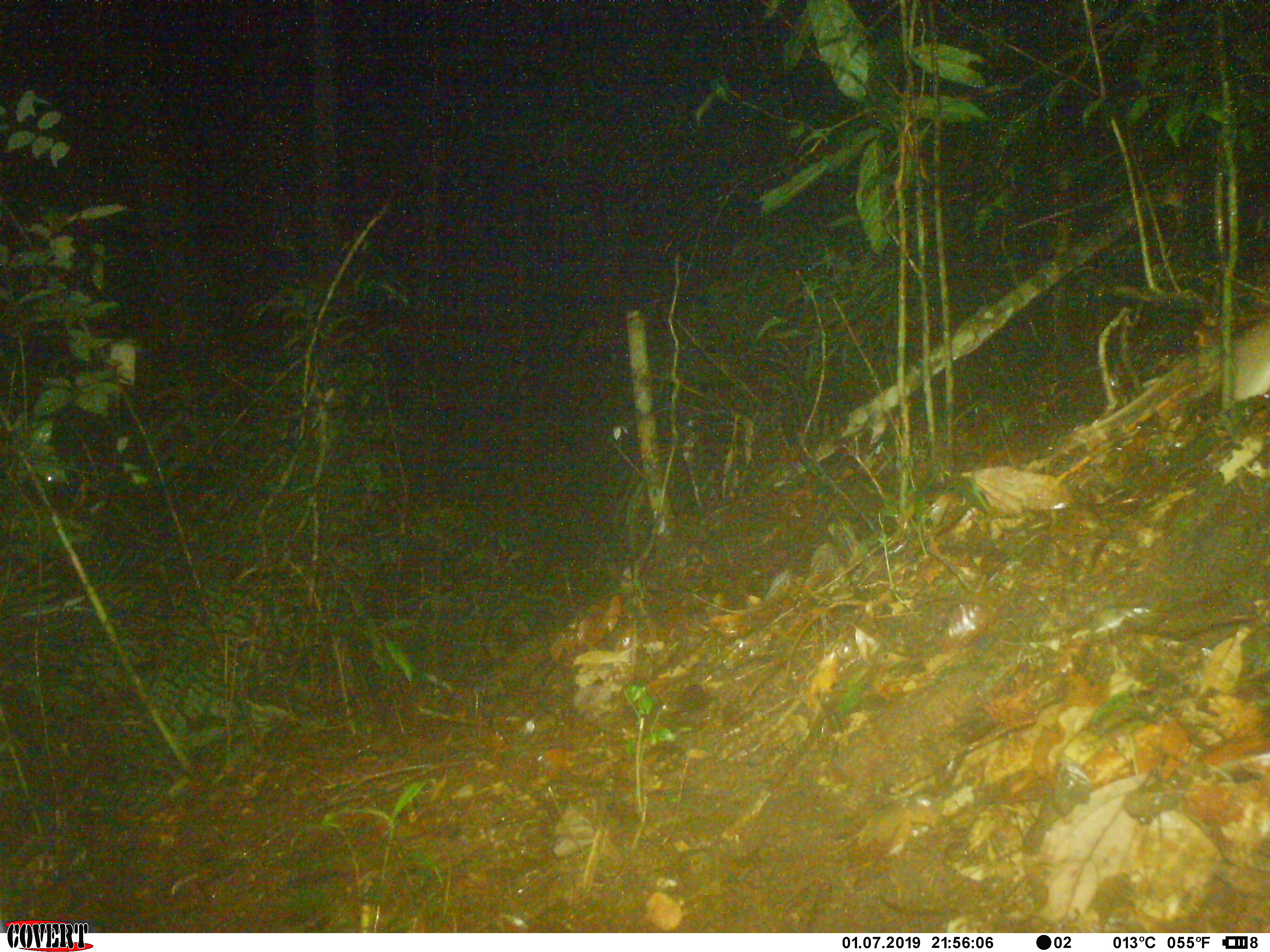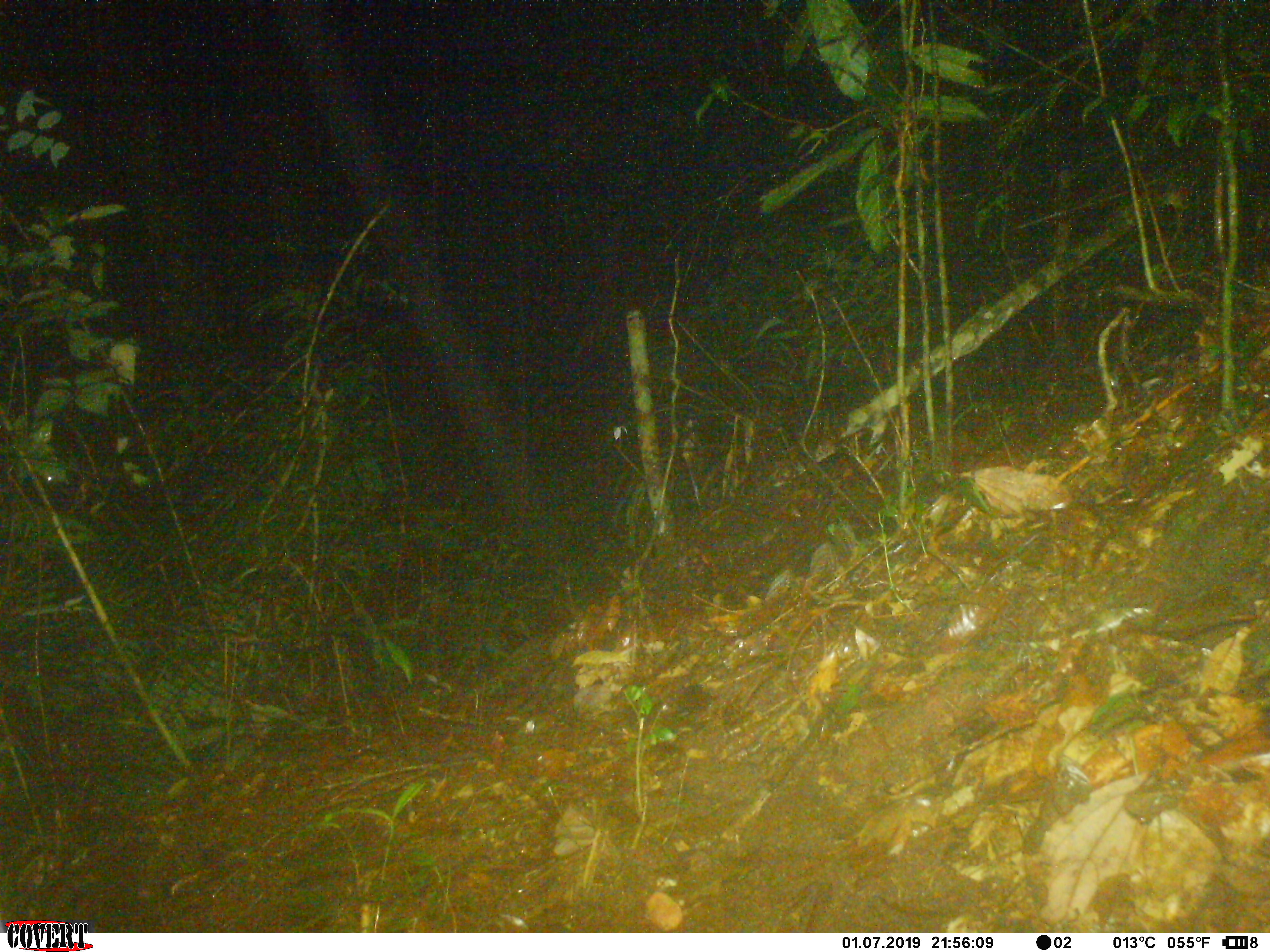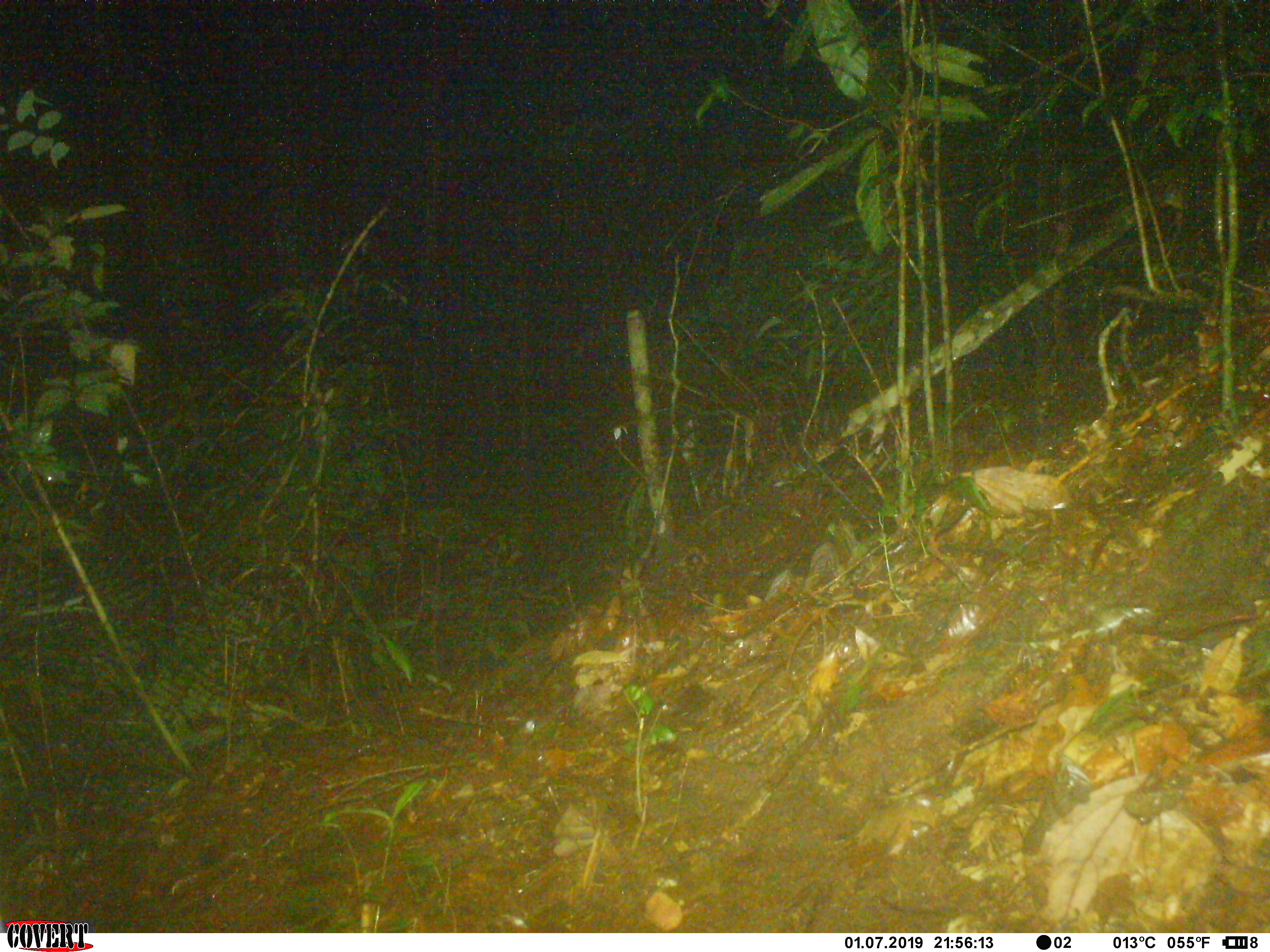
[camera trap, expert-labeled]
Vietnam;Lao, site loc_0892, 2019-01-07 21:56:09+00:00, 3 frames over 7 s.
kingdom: Animalia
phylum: Chordata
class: Mammalia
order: Rodentia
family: Muridae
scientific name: Muridae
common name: old-world mice and rats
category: unidentified murid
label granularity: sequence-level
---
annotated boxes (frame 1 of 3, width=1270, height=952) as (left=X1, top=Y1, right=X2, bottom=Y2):
unidentified murid: (left=1070, top=307, right=1267, bottom=437)